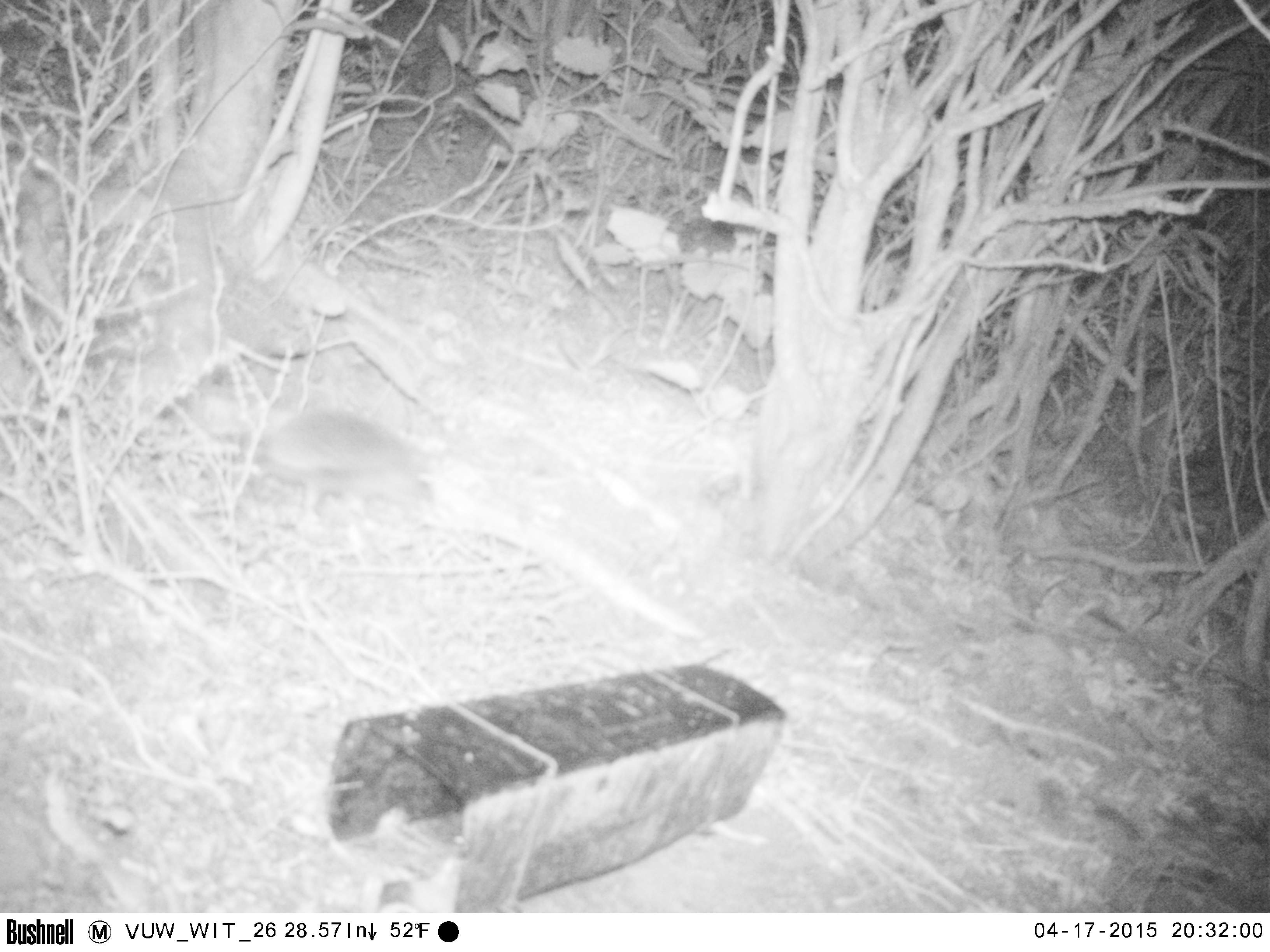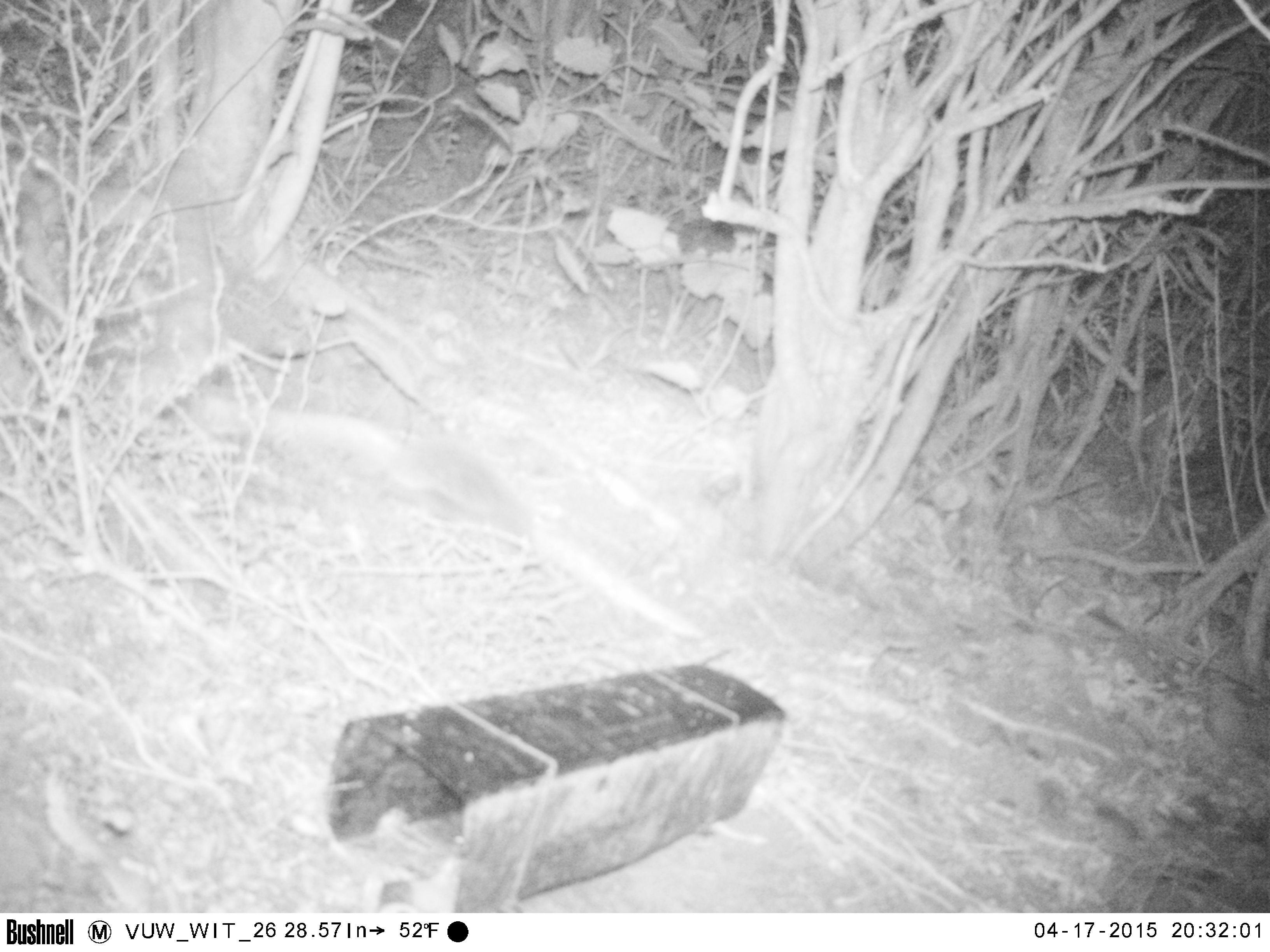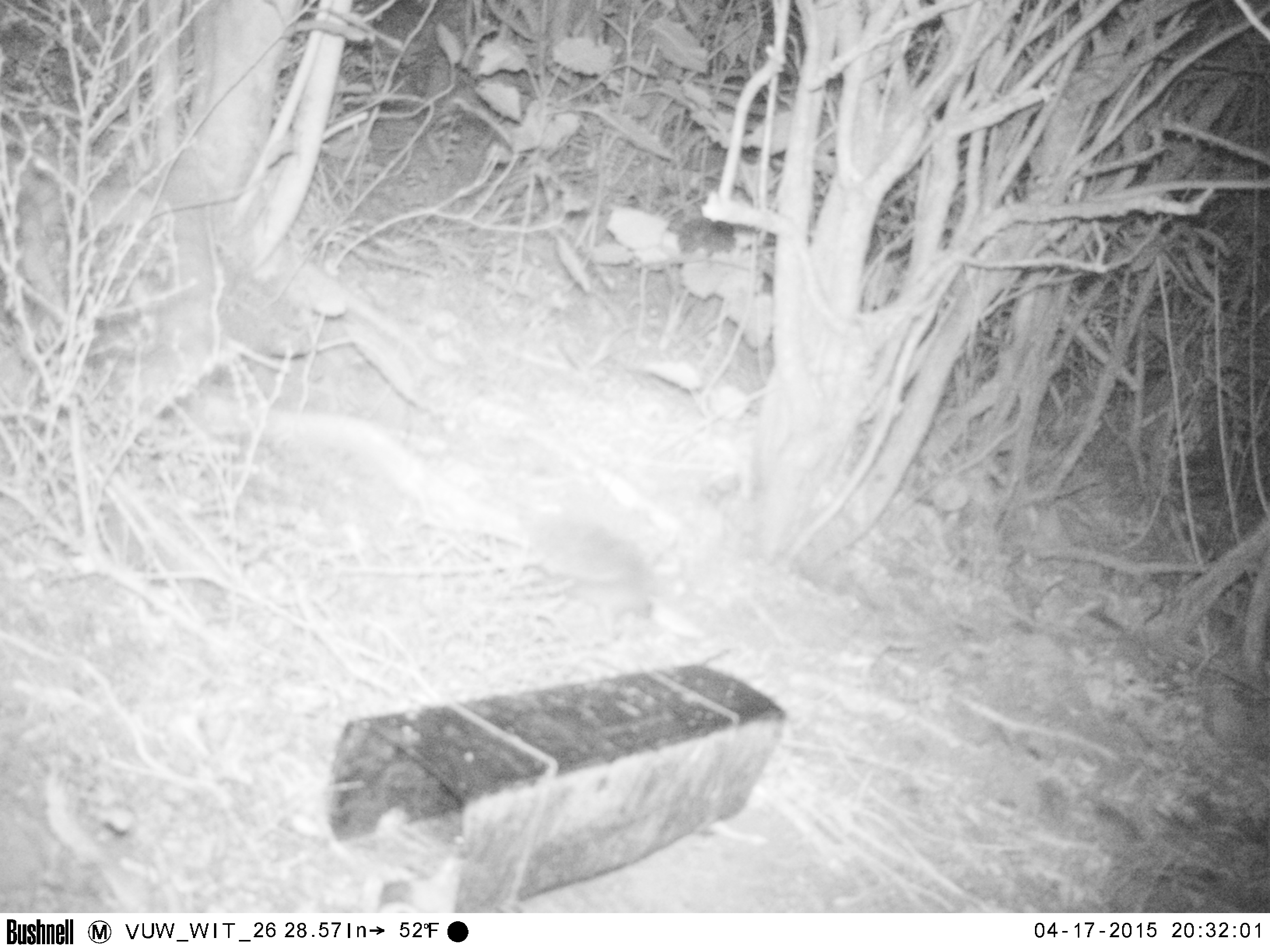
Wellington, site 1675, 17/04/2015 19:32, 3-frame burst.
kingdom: Animalia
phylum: Chordata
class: Mammalia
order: Eulipotyphla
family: Erinaceidae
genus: Erinaceus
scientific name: Erinaceus europaeus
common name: hedgehog